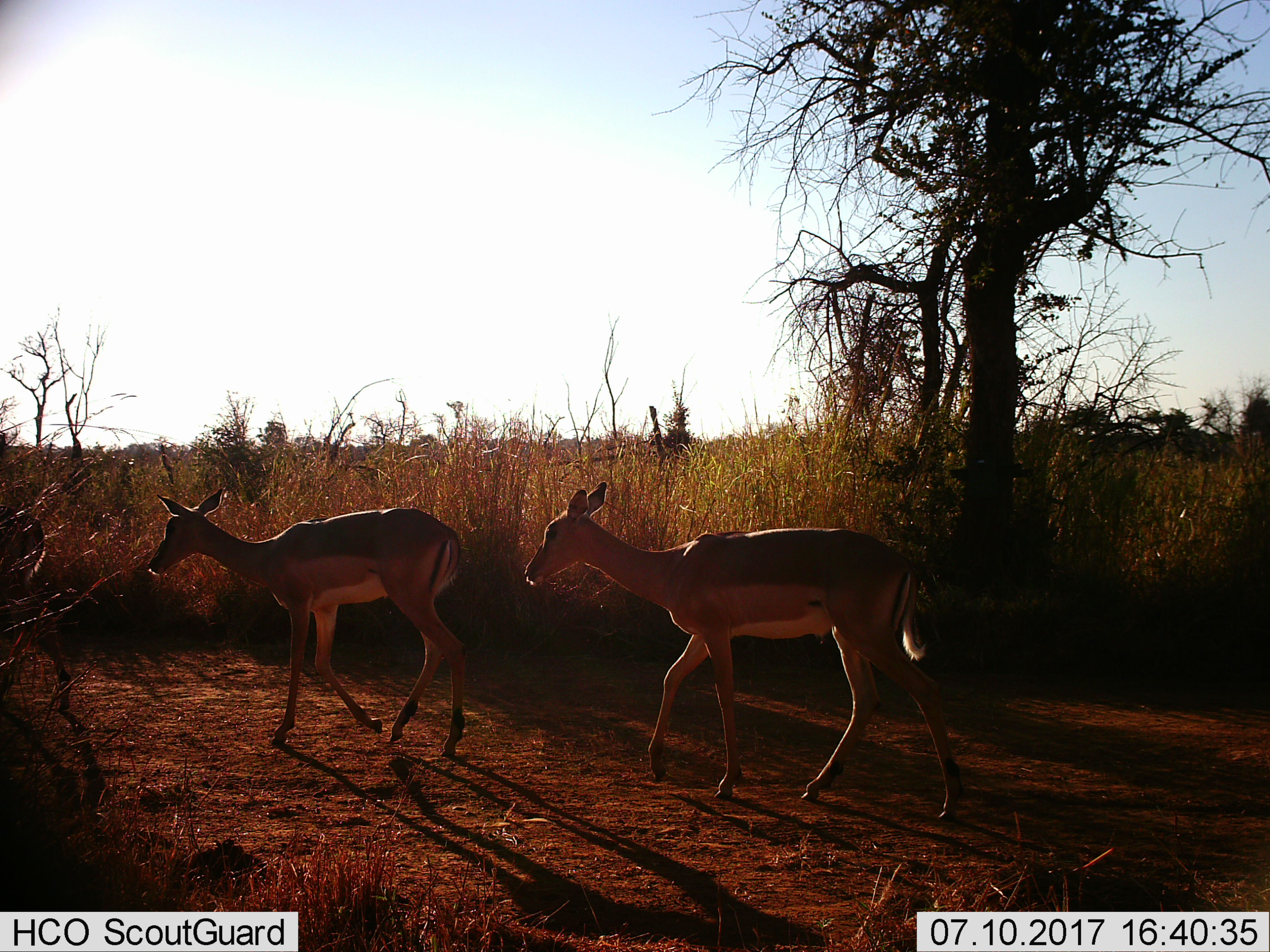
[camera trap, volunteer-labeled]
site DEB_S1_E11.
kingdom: Animalia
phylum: Chordata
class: Mammalia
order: Artiodactyla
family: Bovidae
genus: Aepyceros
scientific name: Aepyceros melampus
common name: impala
Impala (Aepyceros melampus), count 2. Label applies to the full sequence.